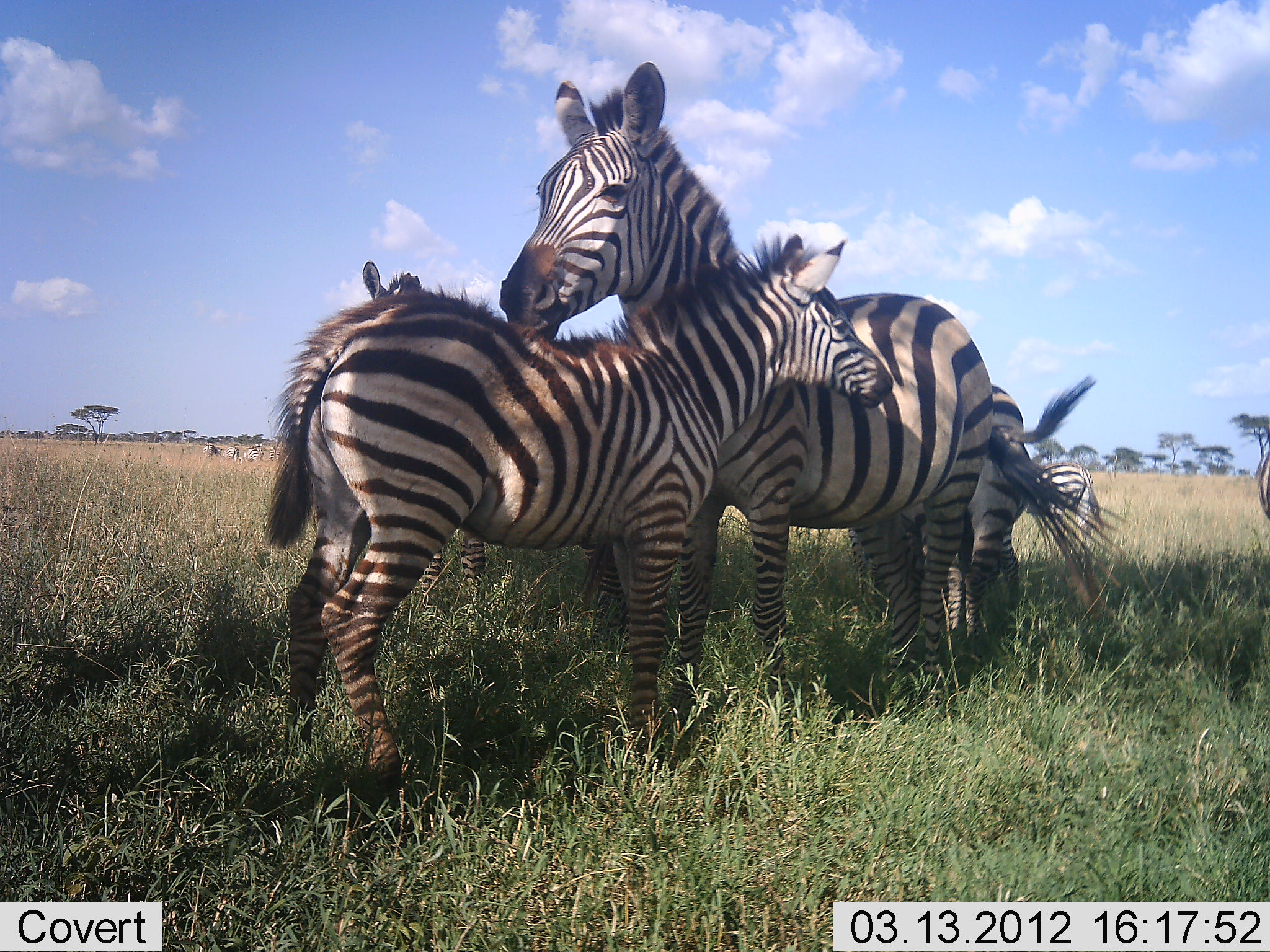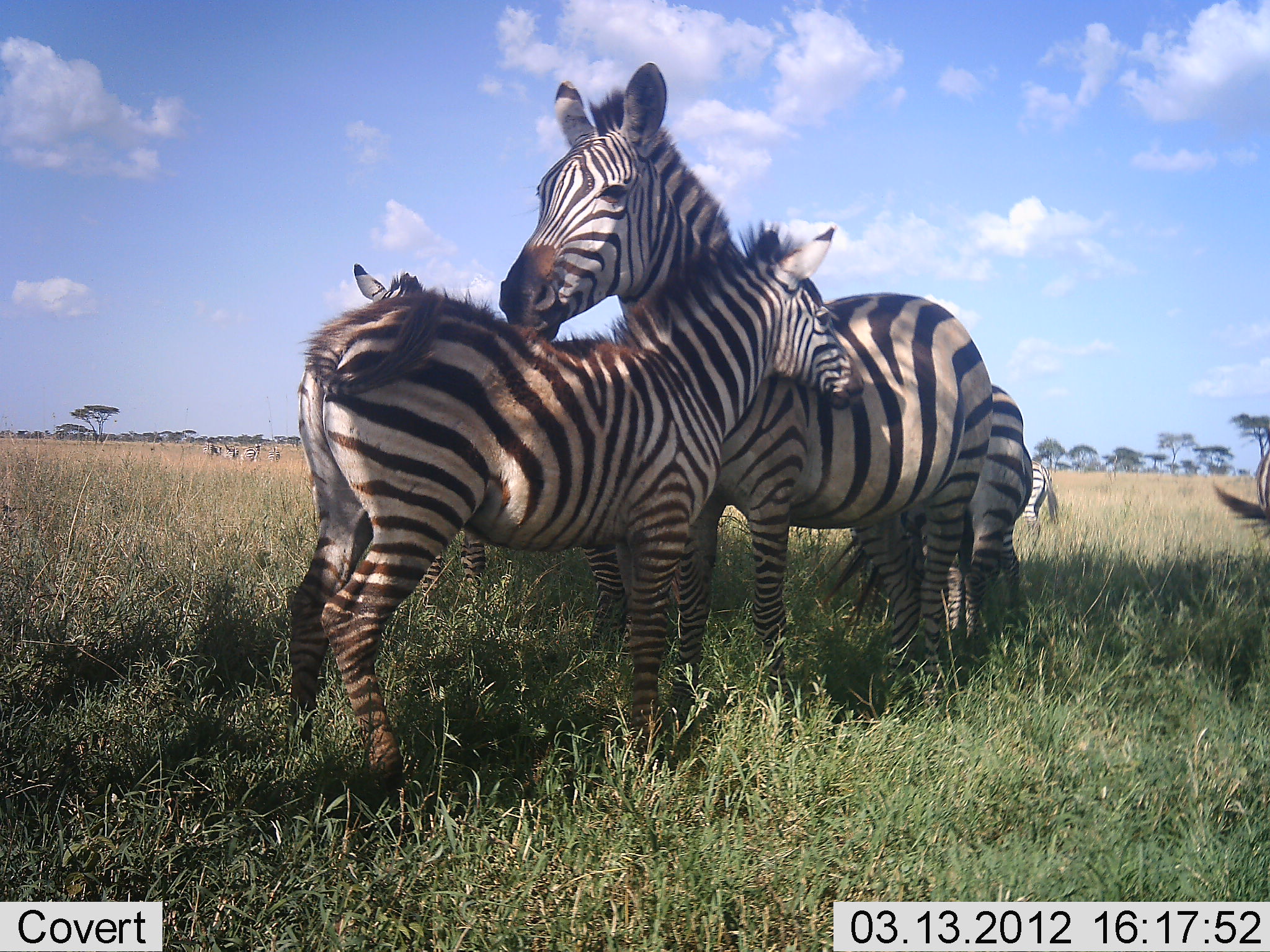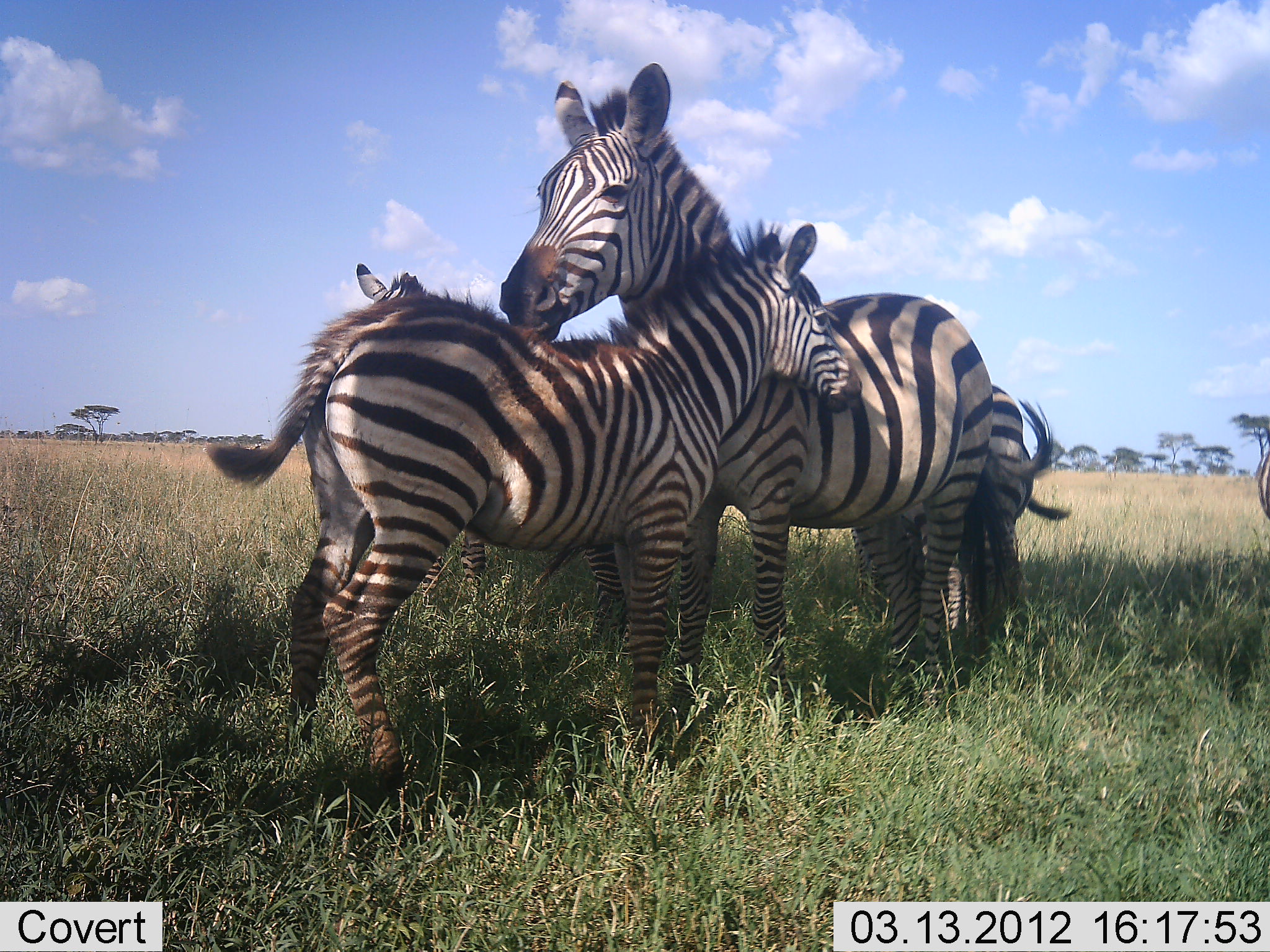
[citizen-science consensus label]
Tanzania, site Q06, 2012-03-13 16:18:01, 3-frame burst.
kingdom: Animalia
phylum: Chordata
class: Mammalia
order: Perissodactyla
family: Equidae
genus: Equus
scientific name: Equus quagga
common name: plains zebra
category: zebra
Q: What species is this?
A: Zebra (plains zebra) (Equus quagga).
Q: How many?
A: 5.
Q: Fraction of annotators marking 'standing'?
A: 79%.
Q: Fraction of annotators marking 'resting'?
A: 14%.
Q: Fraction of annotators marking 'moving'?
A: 11%.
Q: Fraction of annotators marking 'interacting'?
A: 54%.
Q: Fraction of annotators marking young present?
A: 79%.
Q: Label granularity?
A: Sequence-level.